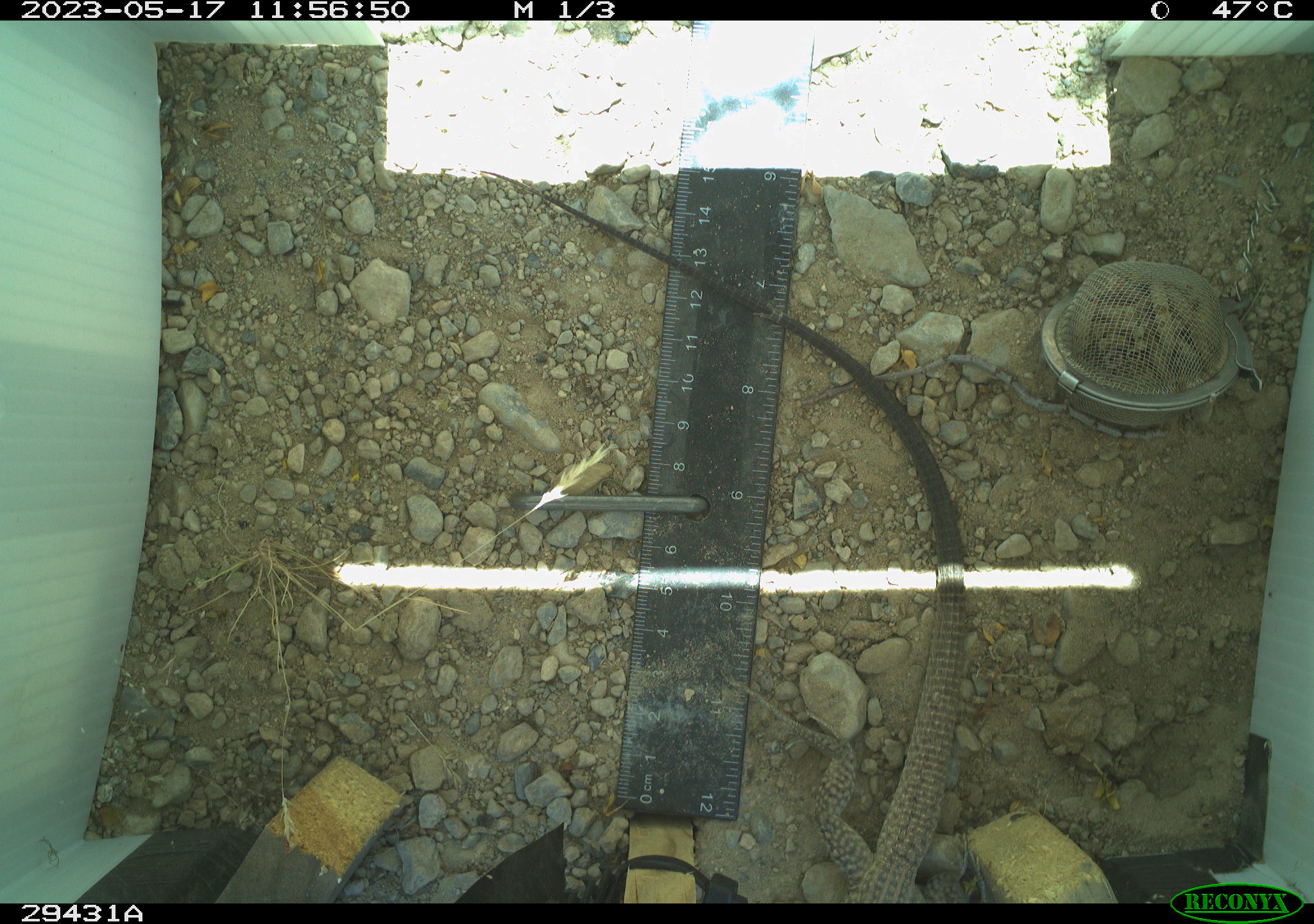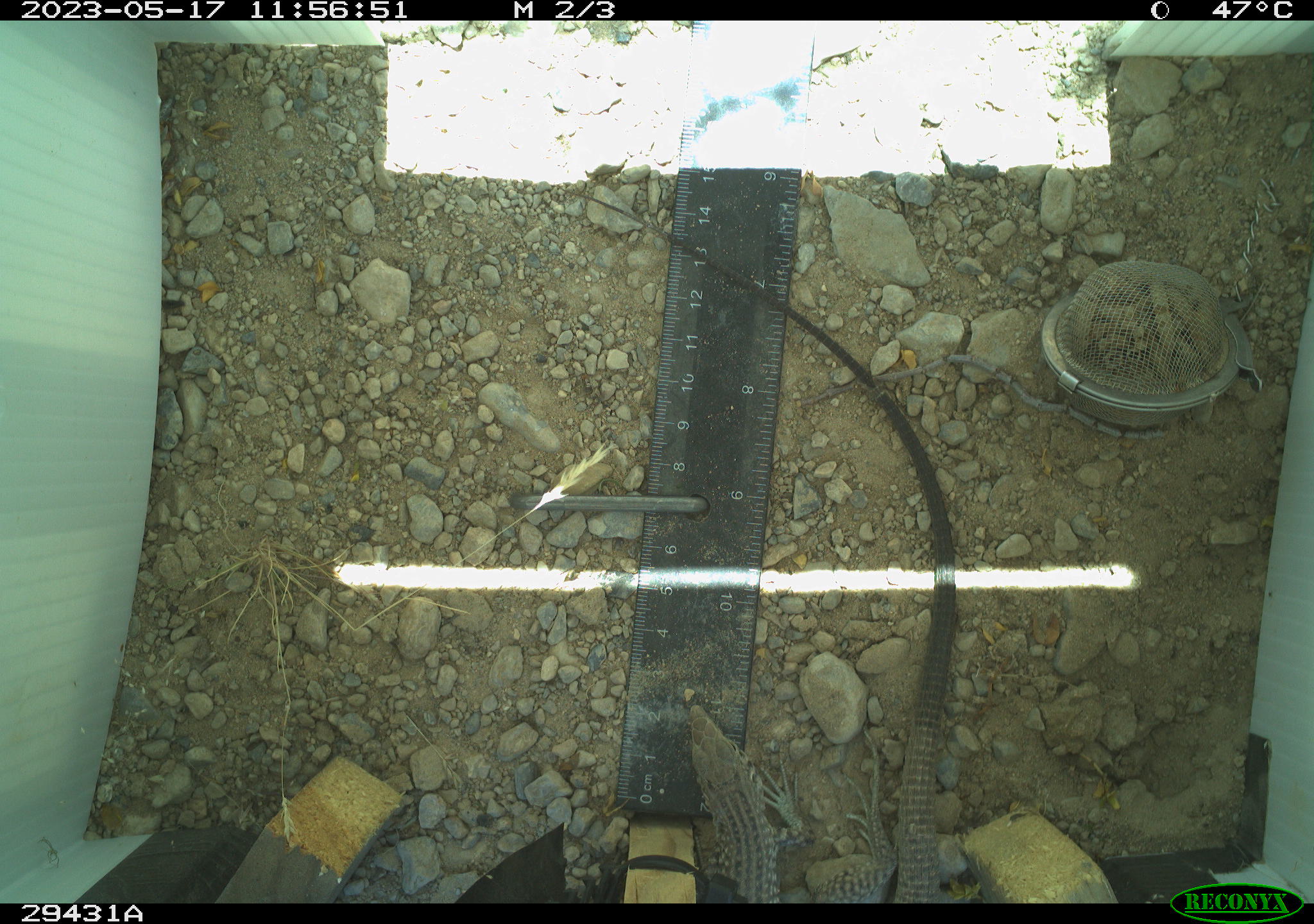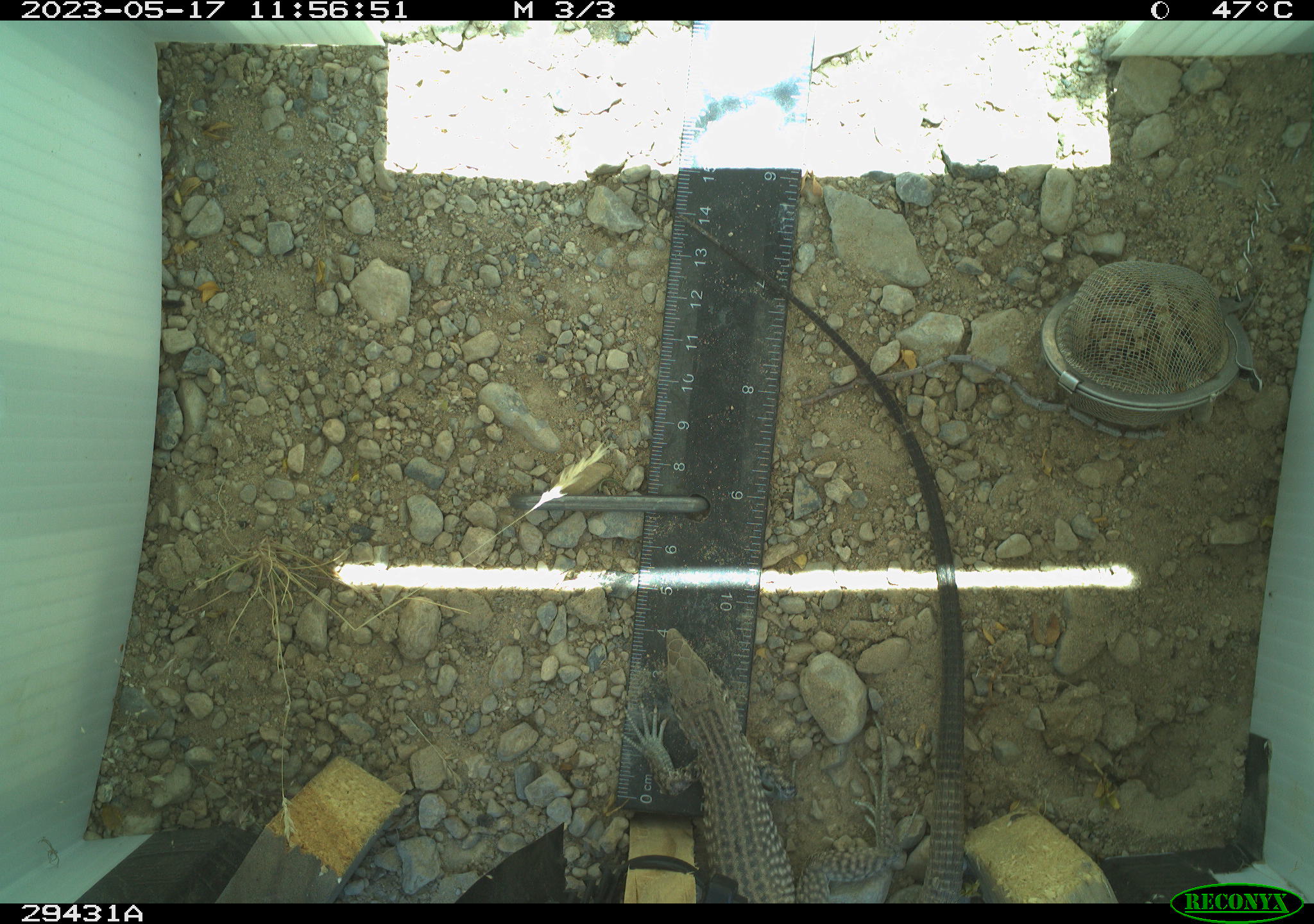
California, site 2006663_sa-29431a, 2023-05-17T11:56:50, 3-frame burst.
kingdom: Animalia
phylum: Chordata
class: Reptilia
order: Squamata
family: Teiidae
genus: Aspidoscelis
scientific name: Aspidoscelis tigris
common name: western whiptail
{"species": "western whiptail (Aspidoscelis tigris)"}